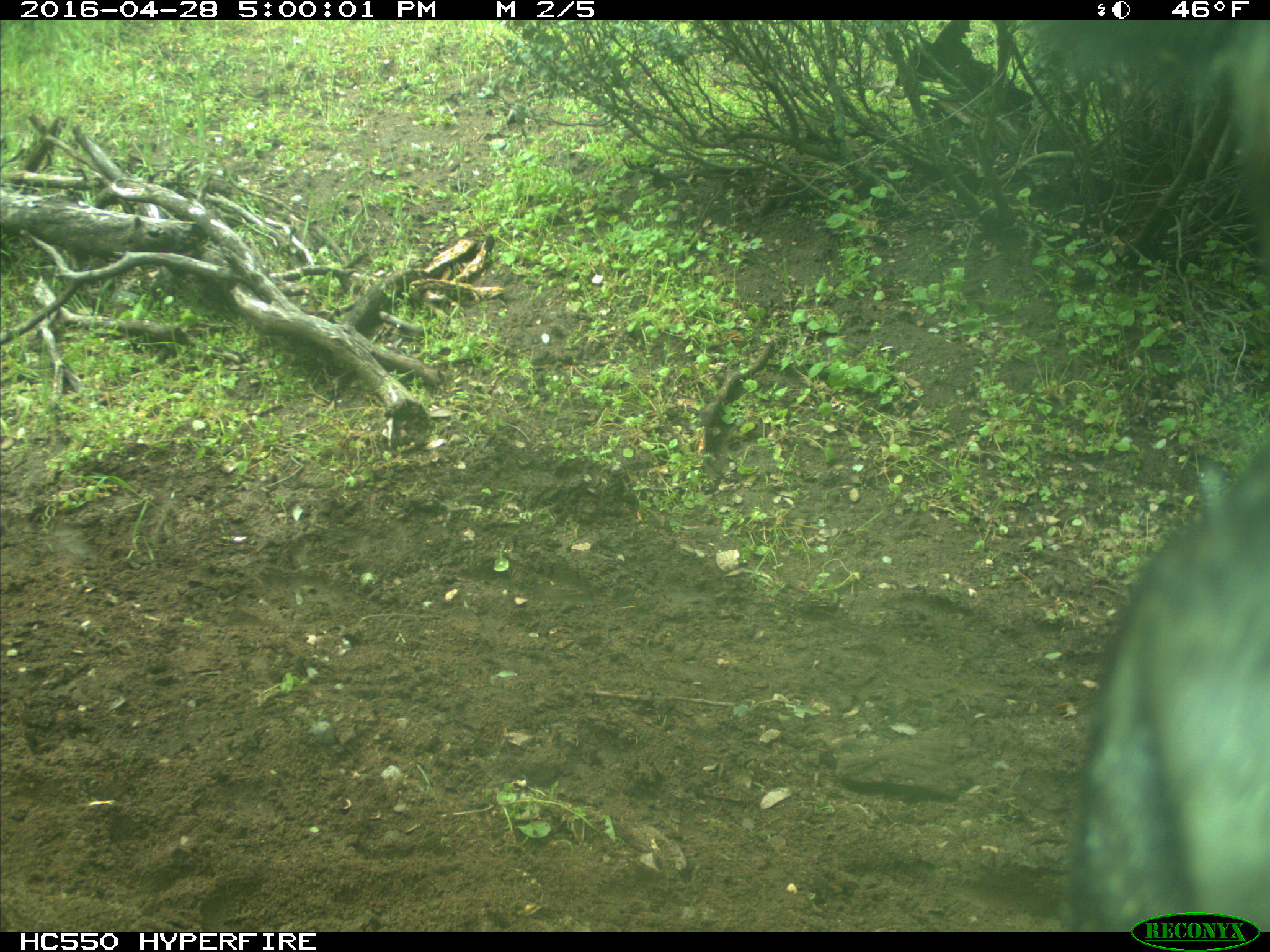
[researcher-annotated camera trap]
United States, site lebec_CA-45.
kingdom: Animalia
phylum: Chordata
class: Mammalia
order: Artiodactyla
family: Bovidae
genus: Bos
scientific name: Bos taurus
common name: domestic cow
Bos taurus (domestic cow).